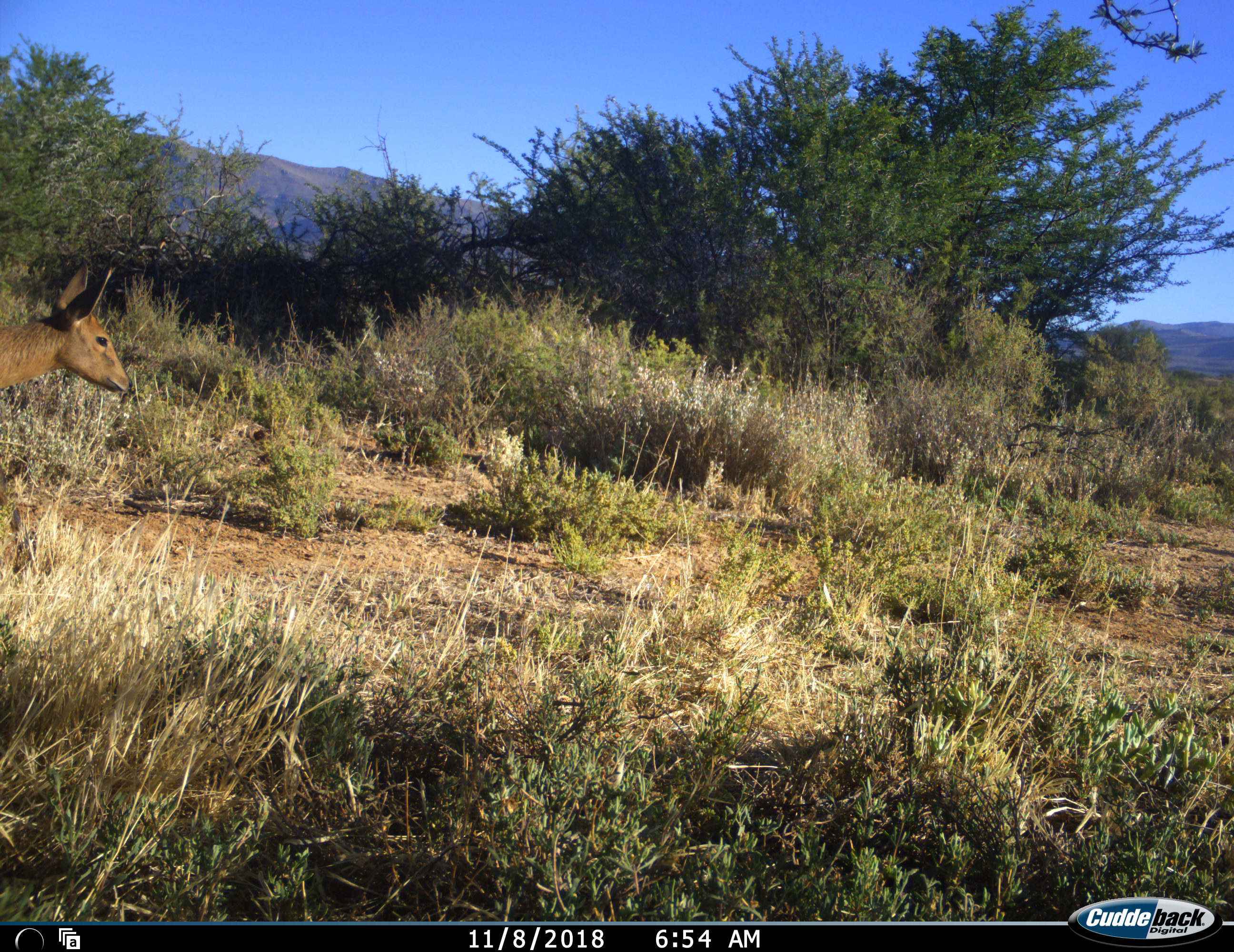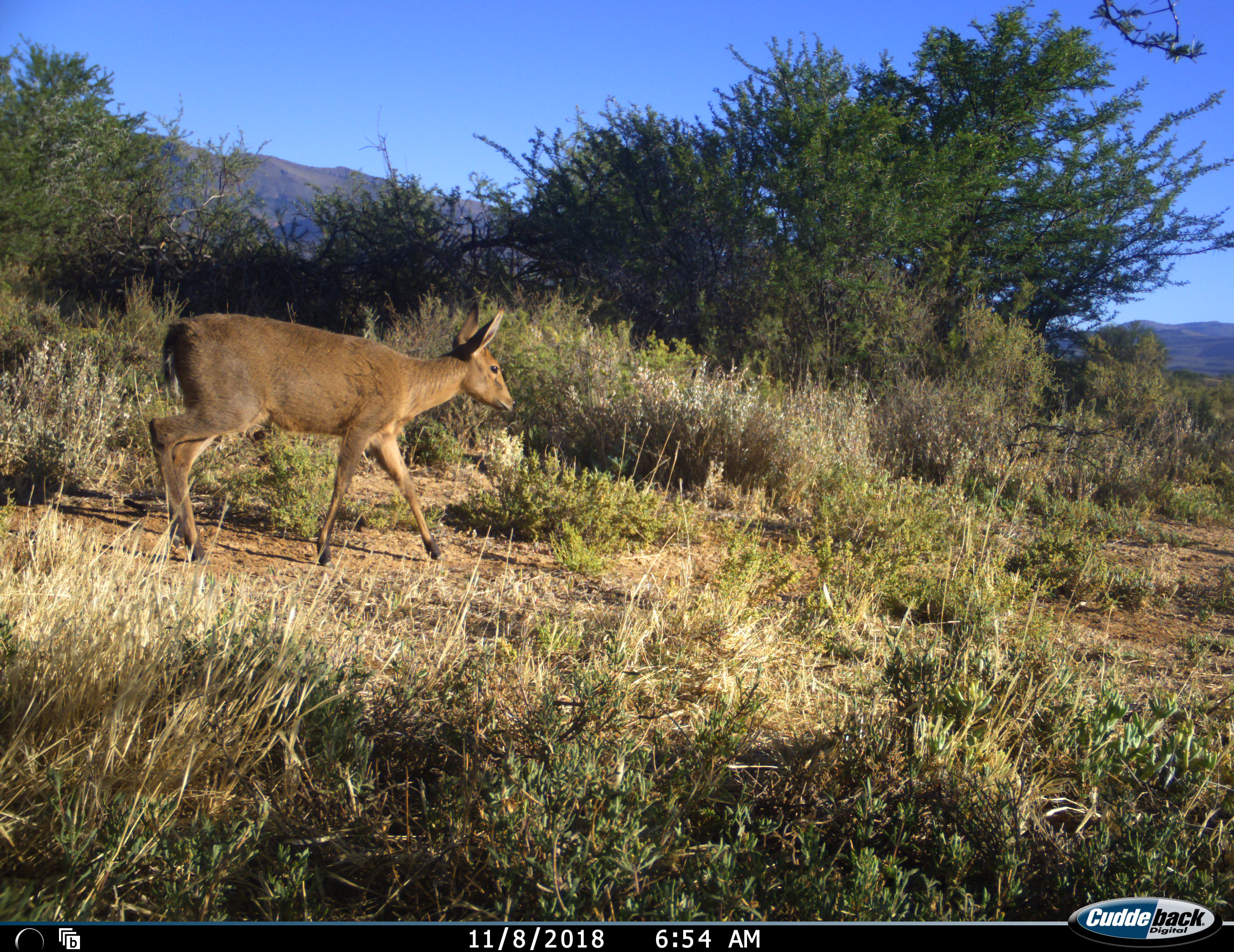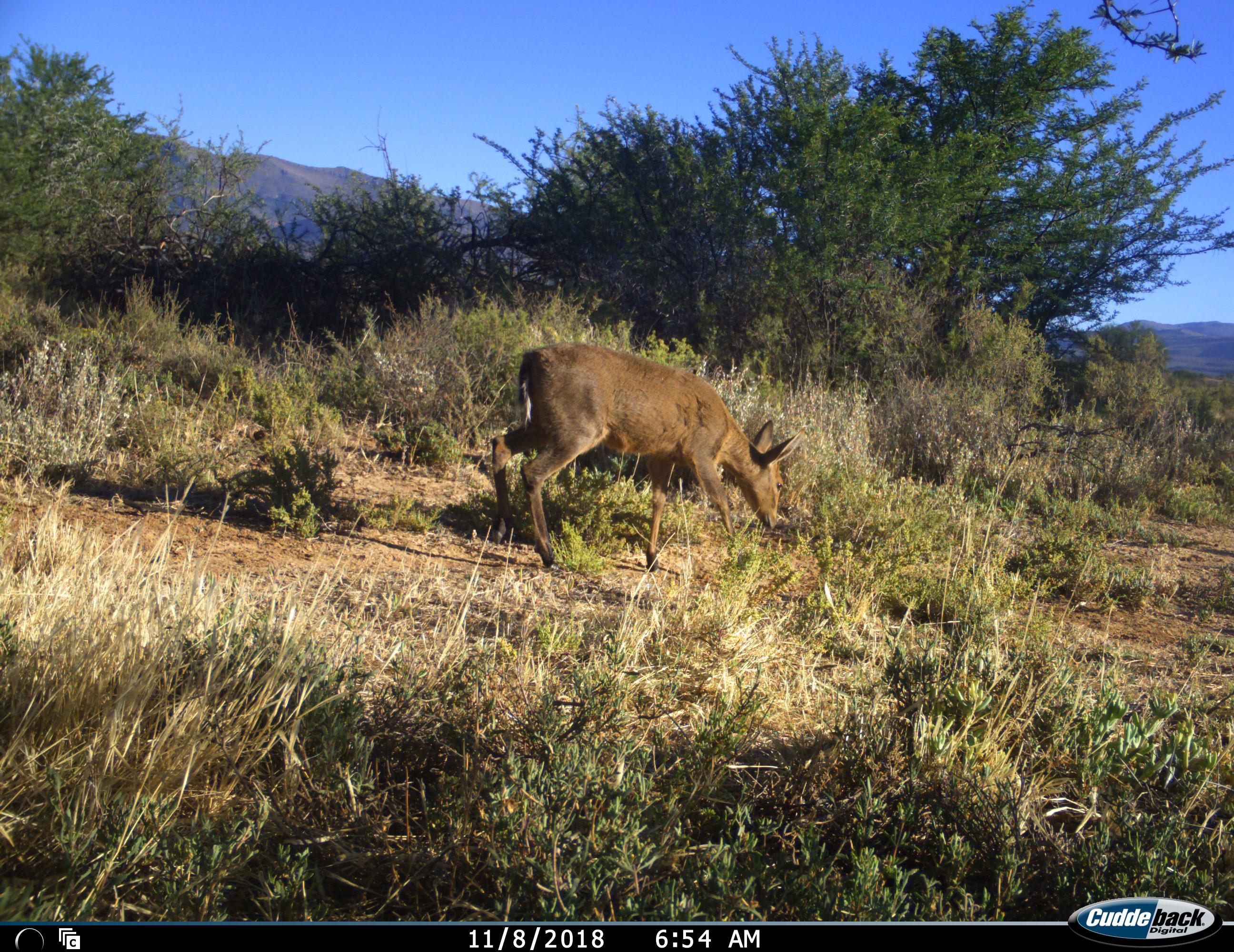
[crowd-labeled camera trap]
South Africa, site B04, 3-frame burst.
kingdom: Animalia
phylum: Chordata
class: Mammalia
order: Artiodactyla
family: Bovidae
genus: Sylvicapra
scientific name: Sylvicapra grimmia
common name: common grey duiker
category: duikercommongrey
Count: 1.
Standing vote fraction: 14%.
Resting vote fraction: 0%.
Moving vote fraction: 86%.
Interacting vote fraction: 0%.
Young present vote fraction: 0%.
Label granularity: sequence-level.